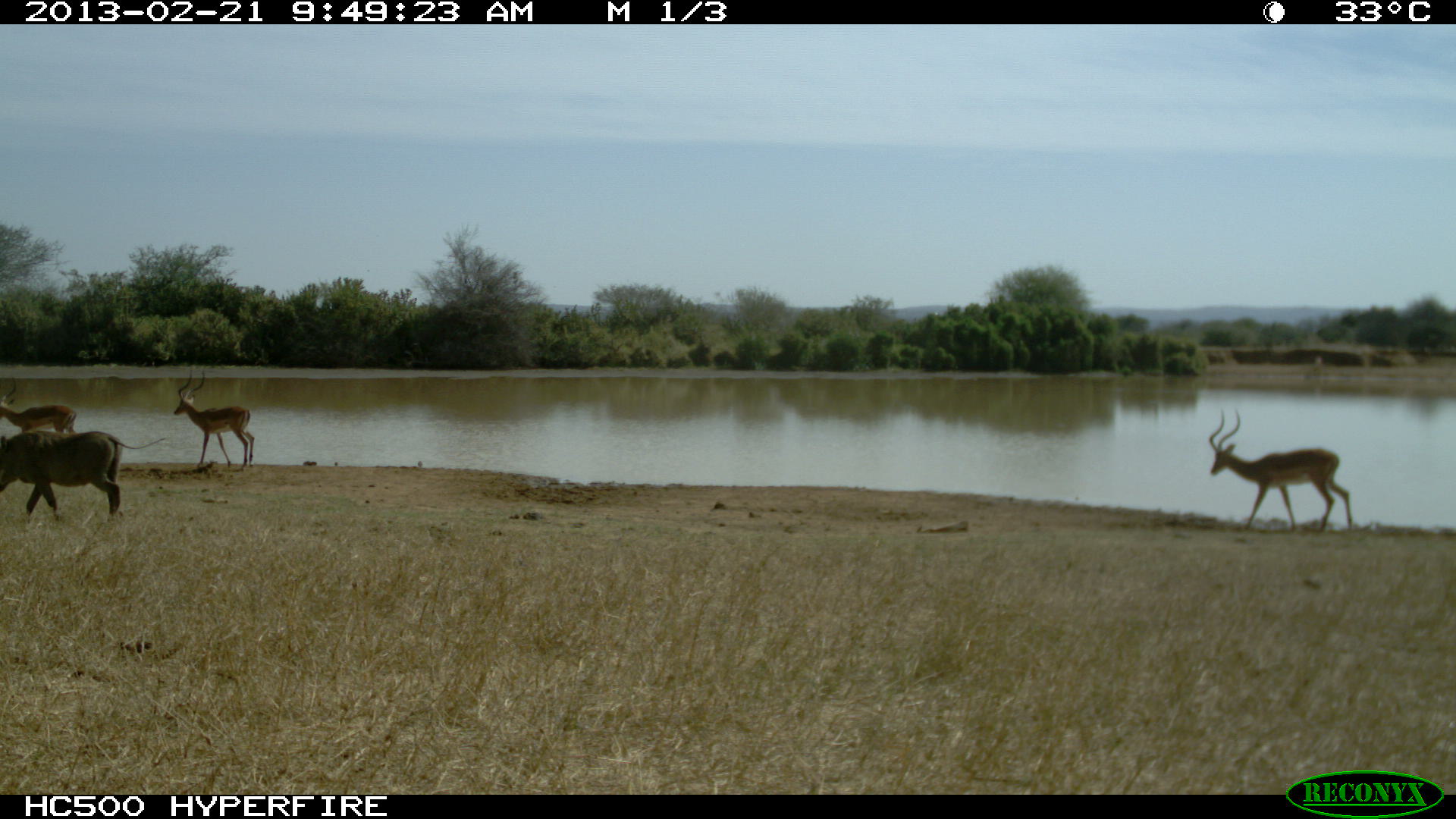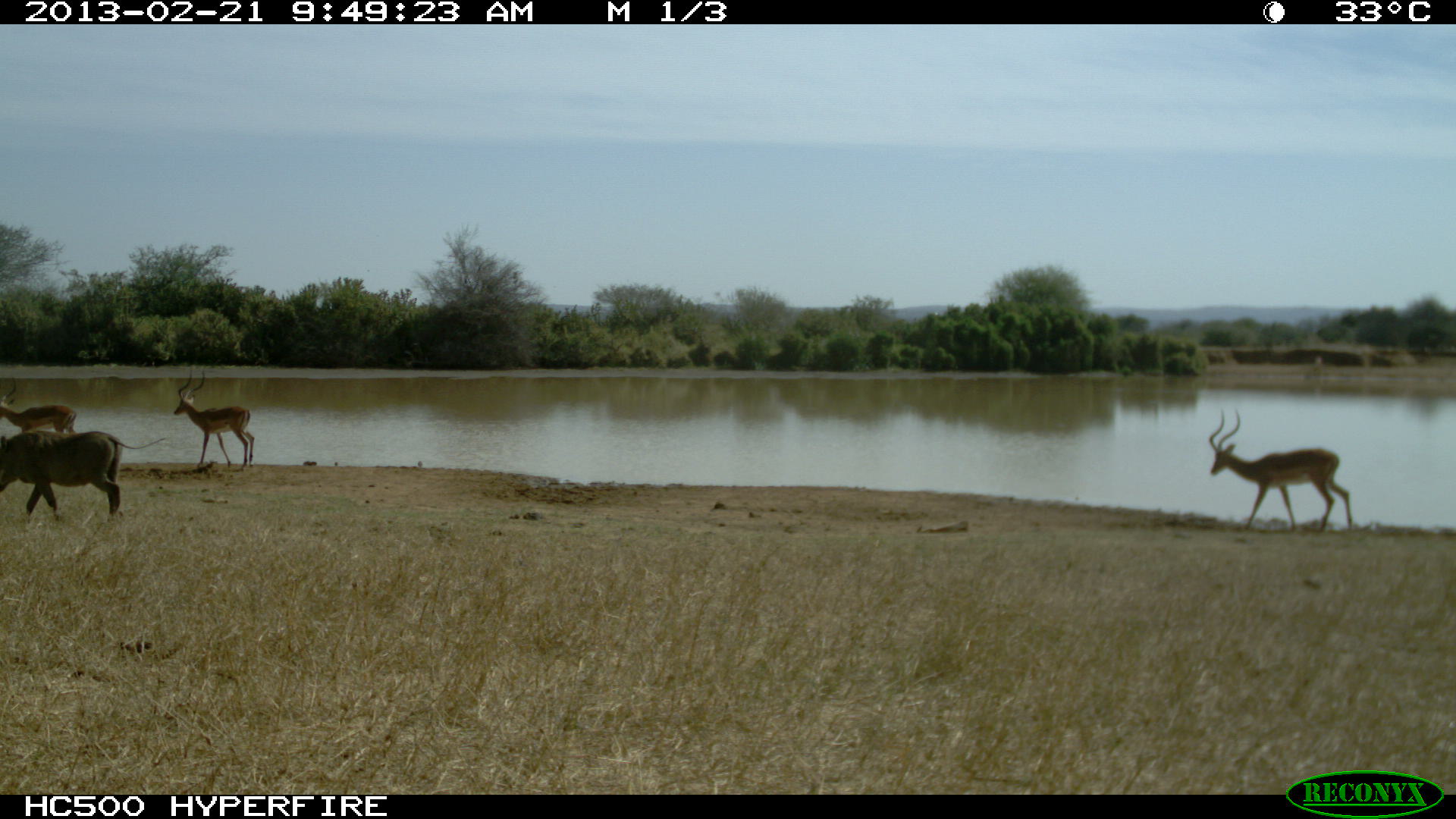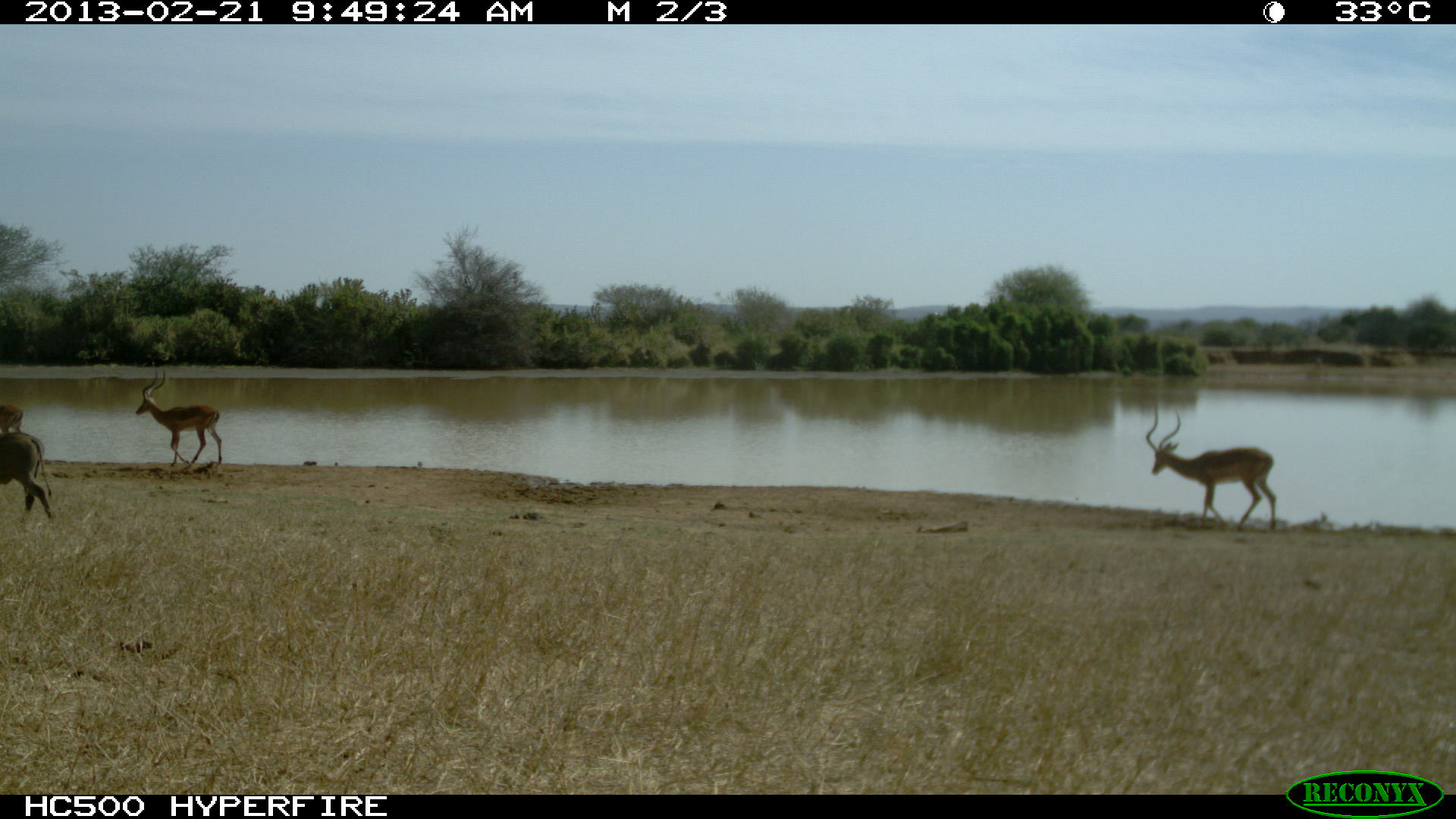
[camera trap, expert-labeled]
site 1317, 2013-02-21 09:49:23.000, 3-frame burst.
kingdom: Animalia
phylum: Chordata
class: Mammalia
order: Artiodactyla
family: Bovidae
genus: Aepyceros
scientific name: Aepyceros melampus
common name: impala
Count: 3.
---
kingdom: Animalia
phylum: Chordata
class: Mammalia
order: Artiodactyla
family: Suidae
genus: Phacochoerus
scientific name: Phacochoerus africanus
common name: common warthog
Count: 1.